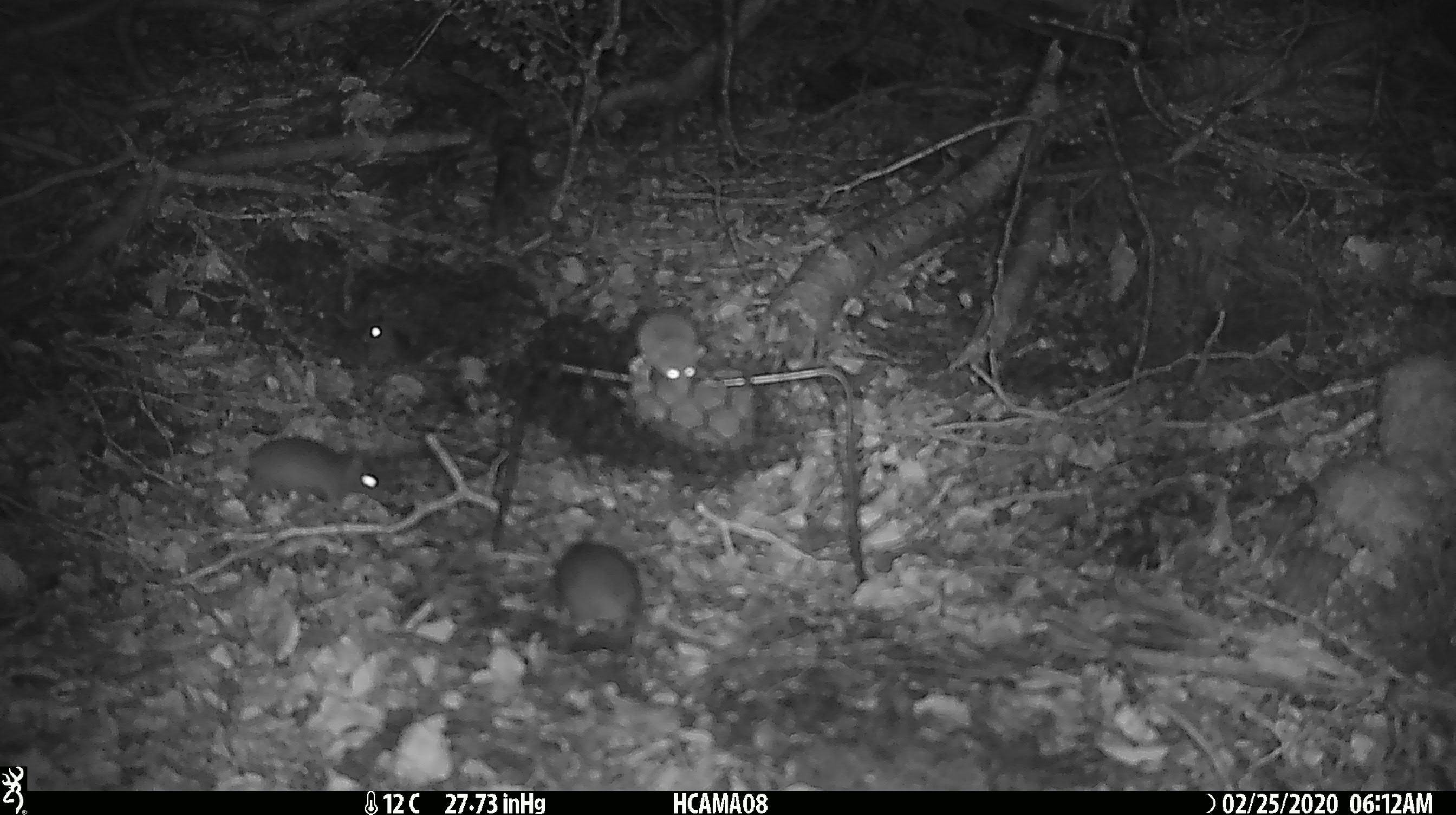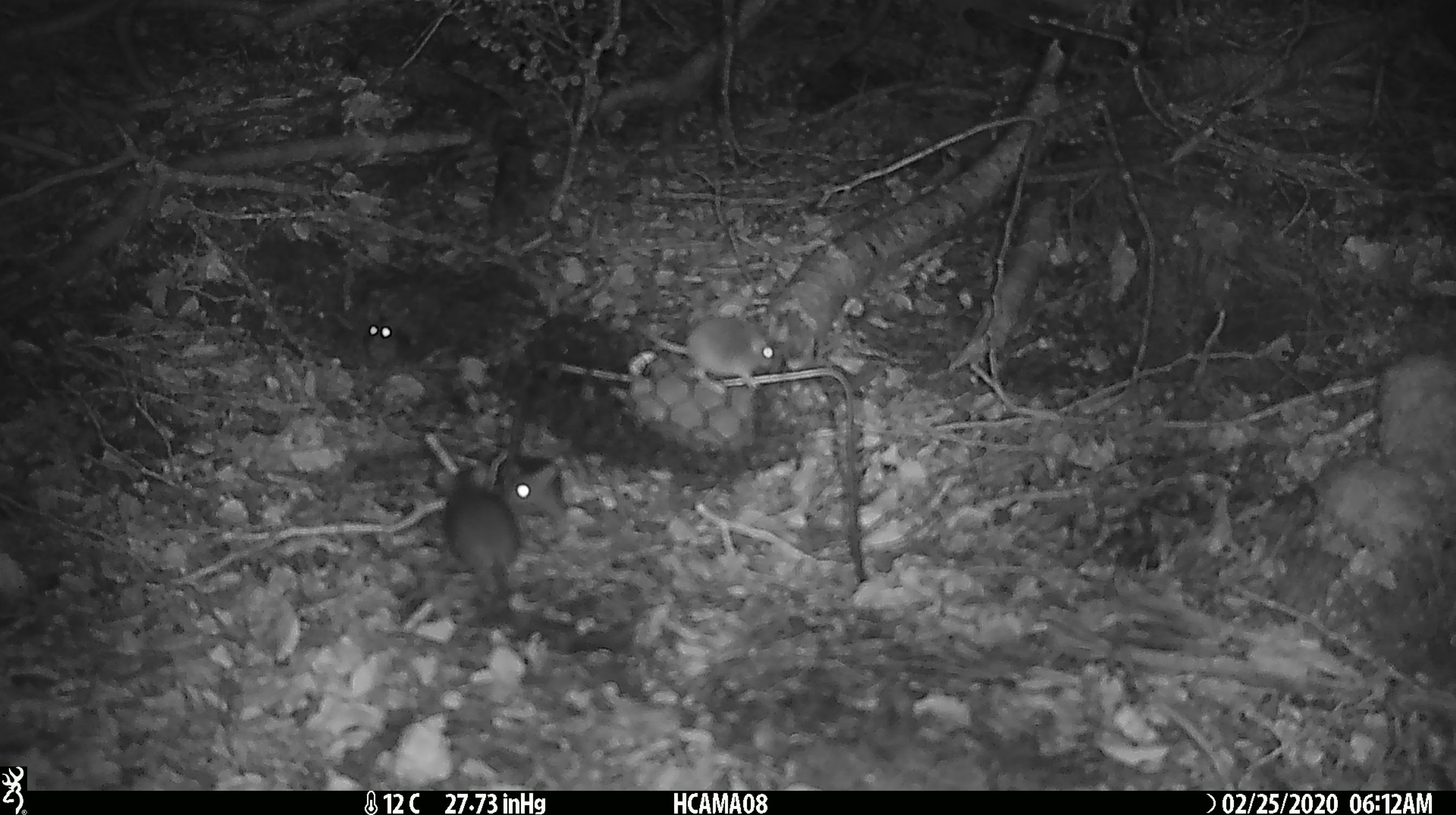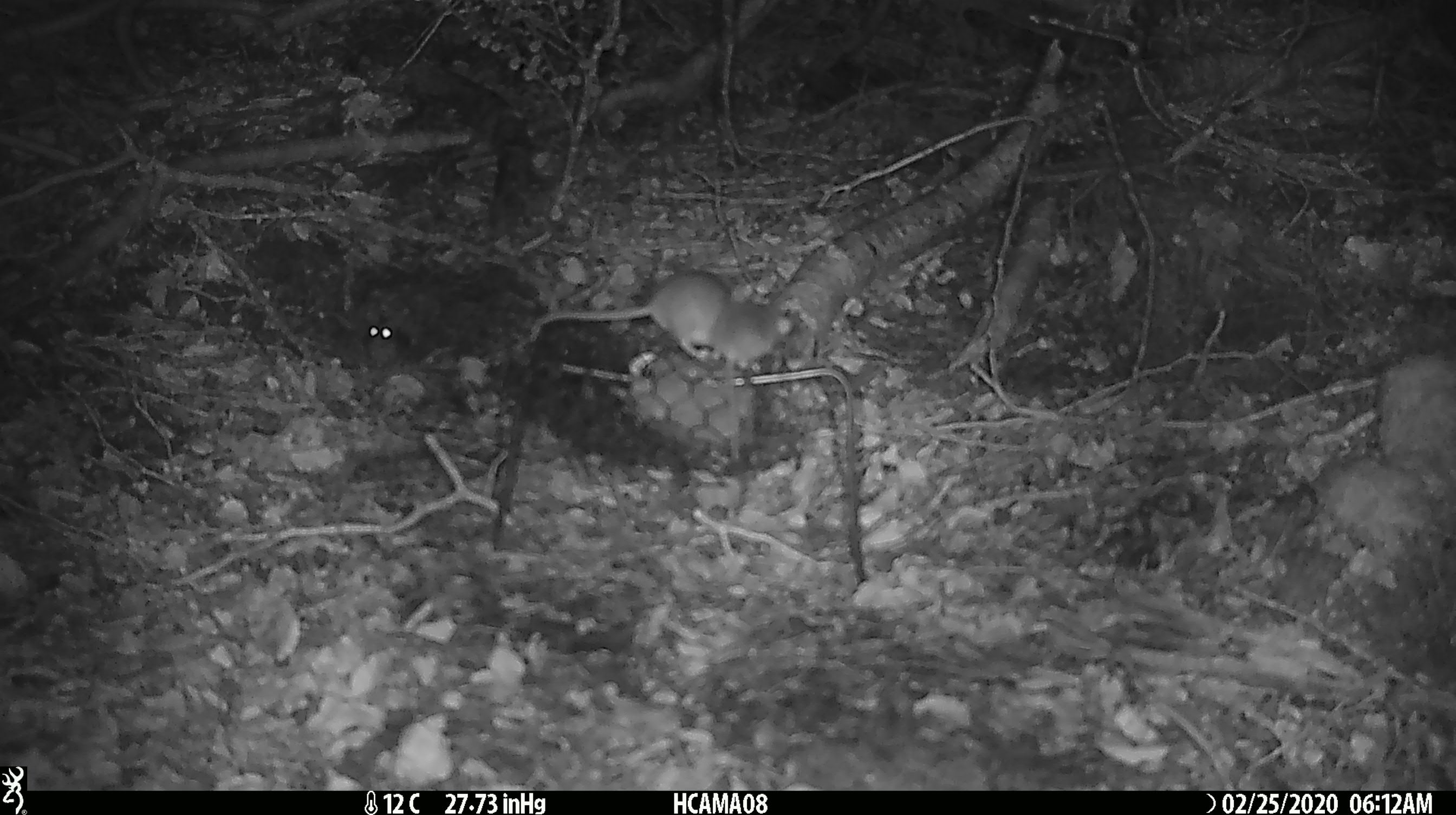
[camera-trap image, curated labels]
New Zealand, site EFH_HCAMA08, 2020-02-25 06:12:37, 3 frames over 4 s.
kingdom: Animalia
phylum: Chordata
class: Mammalia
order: Rodentia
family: Muridae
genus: Mus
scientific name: Mus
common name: mouse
Mouse (Mus).